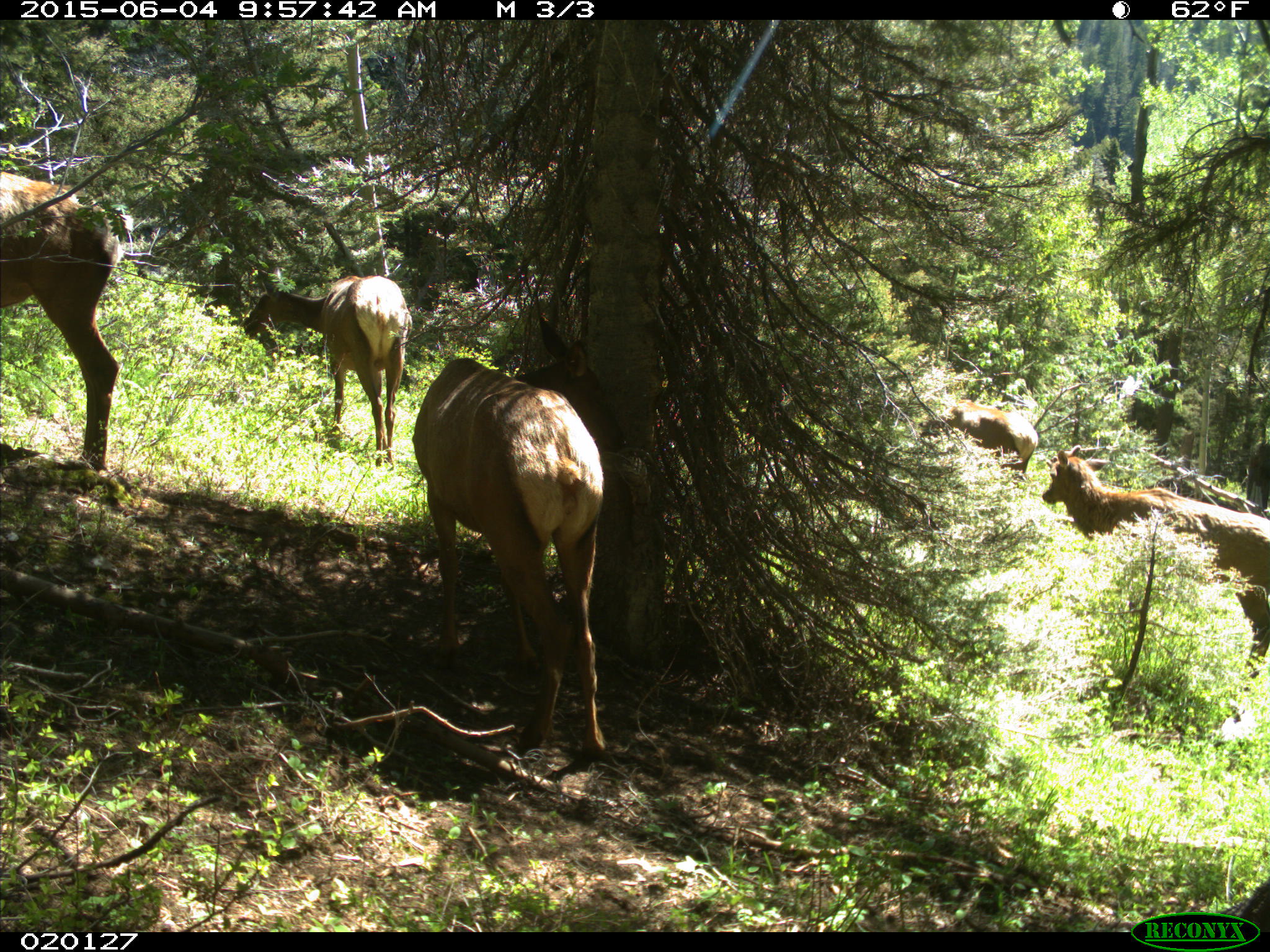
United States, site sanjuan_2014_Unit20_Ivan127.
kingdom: Animalia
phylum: Chordata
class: Mammalia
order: Artiodactyla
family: Cervidae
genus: Cervus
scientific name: Cervus elaphus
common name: red deer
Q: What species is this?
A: Cervus elaphus (red deer).